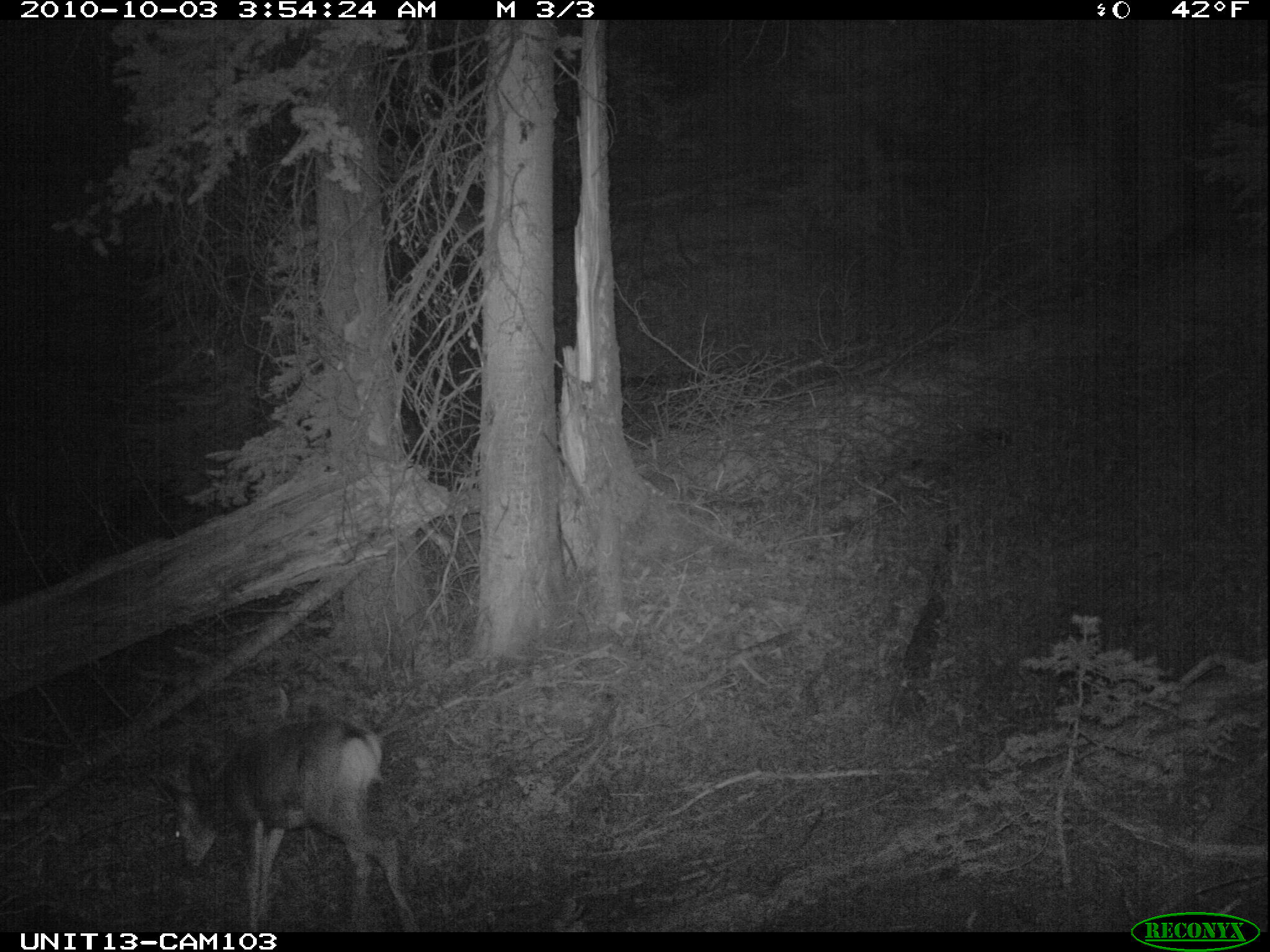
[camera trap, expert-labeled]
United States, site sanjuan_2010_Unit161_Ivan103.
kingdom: Animalia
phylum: Chordata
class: Mammalia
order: Artiodactyla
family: Cervidae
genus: Odocoileus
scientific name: Odocoileus hemionus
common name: mule deer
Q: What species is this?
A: Odocoileus hemionus (mule deer).